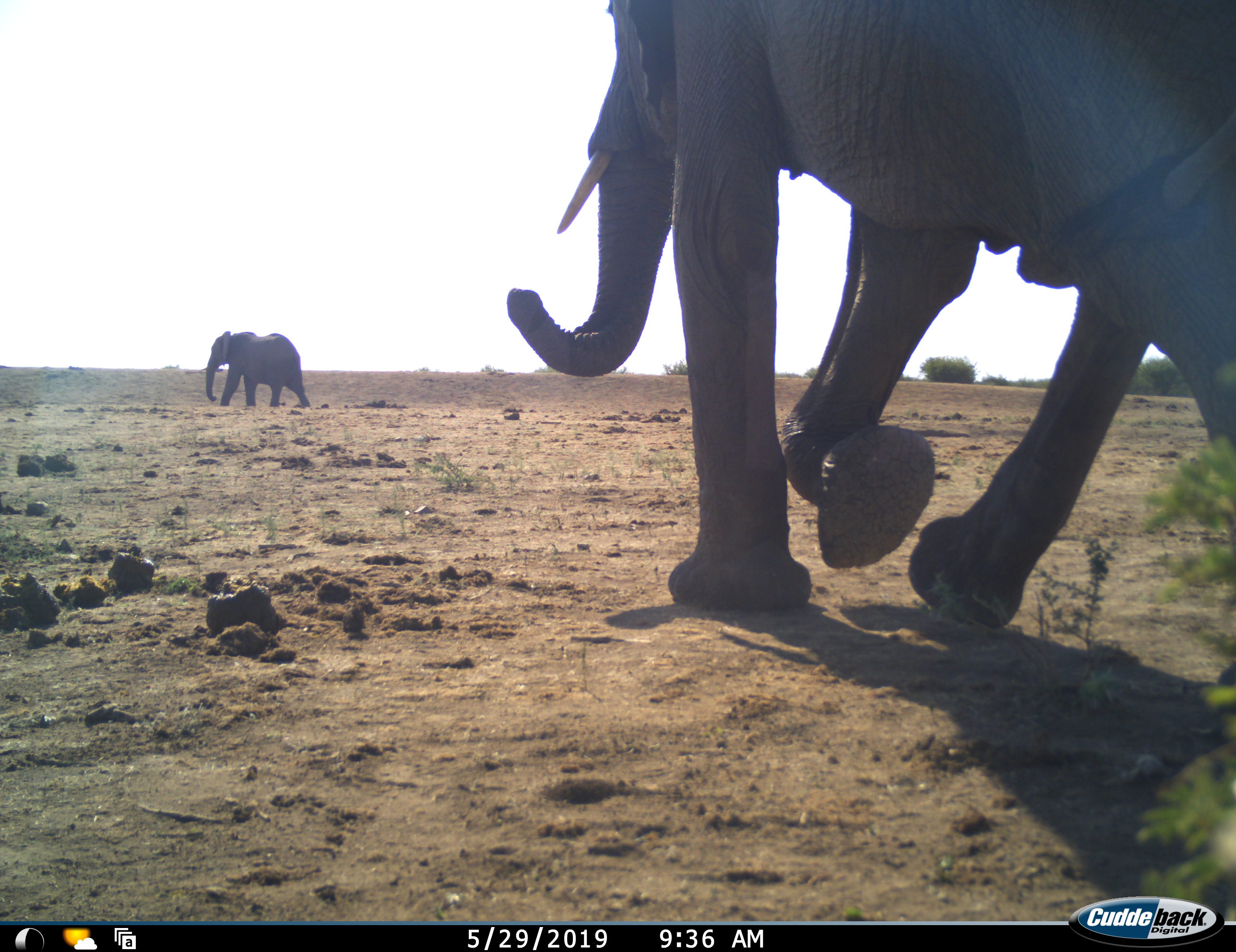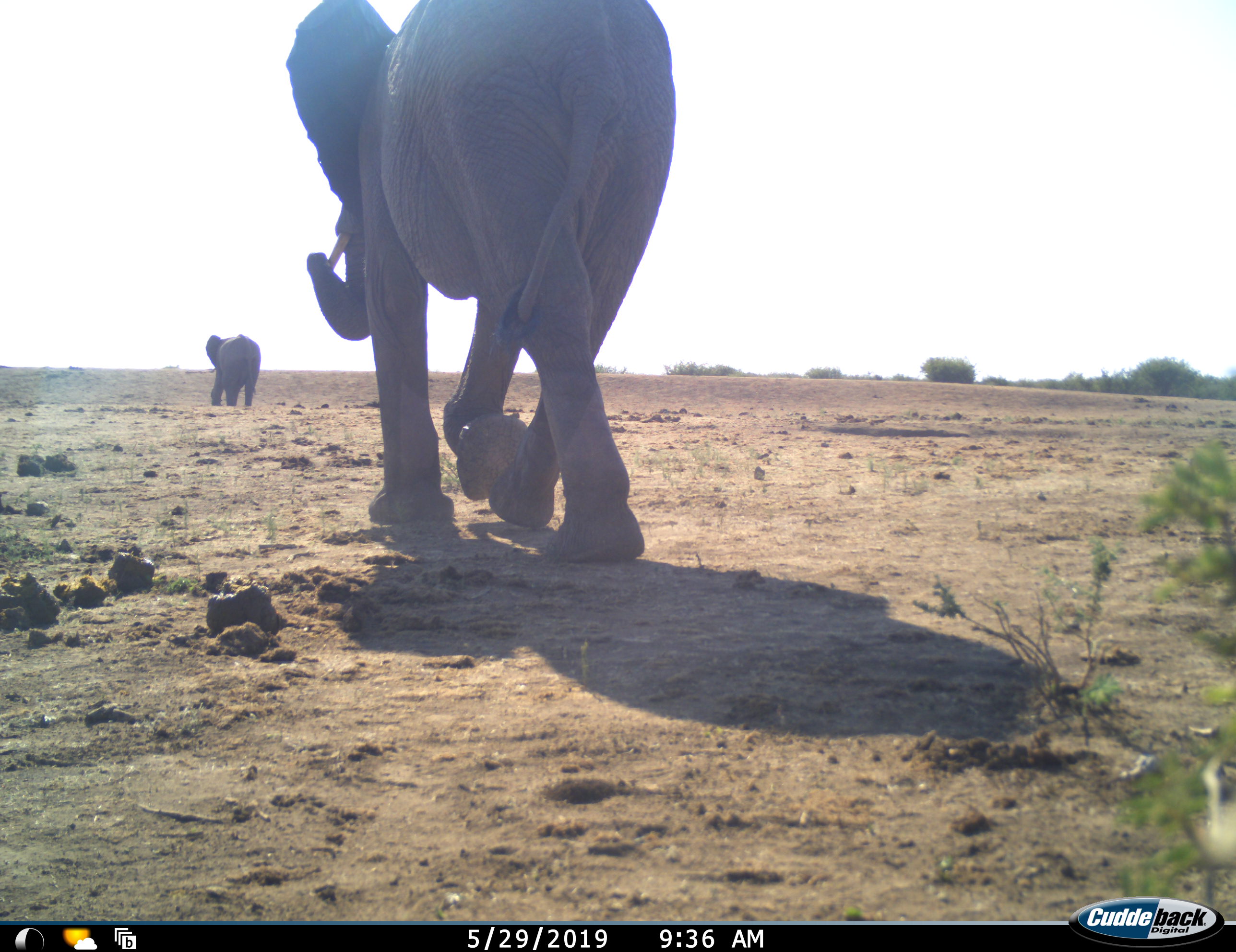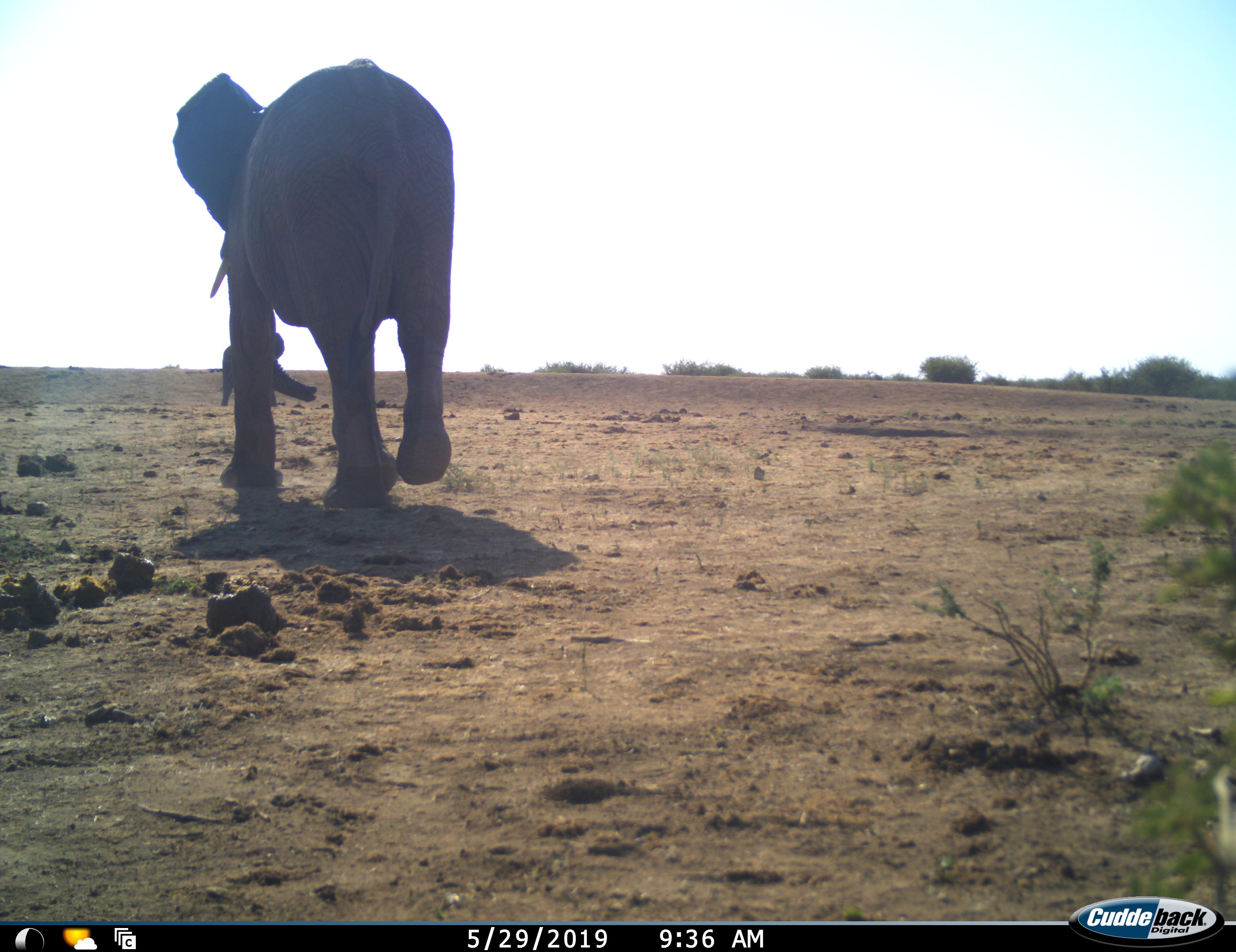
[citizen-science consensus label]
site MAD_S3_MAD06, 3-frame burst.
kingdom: Animalia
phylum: Chordata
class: Mammalia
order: Proboscidea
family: Elephantidae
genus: Loxodonta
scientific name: Loxodonta africana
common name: african bush elephant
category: elephant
Elephant (african bush elephant) (Loxodonta africana), count 2. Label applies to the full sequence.